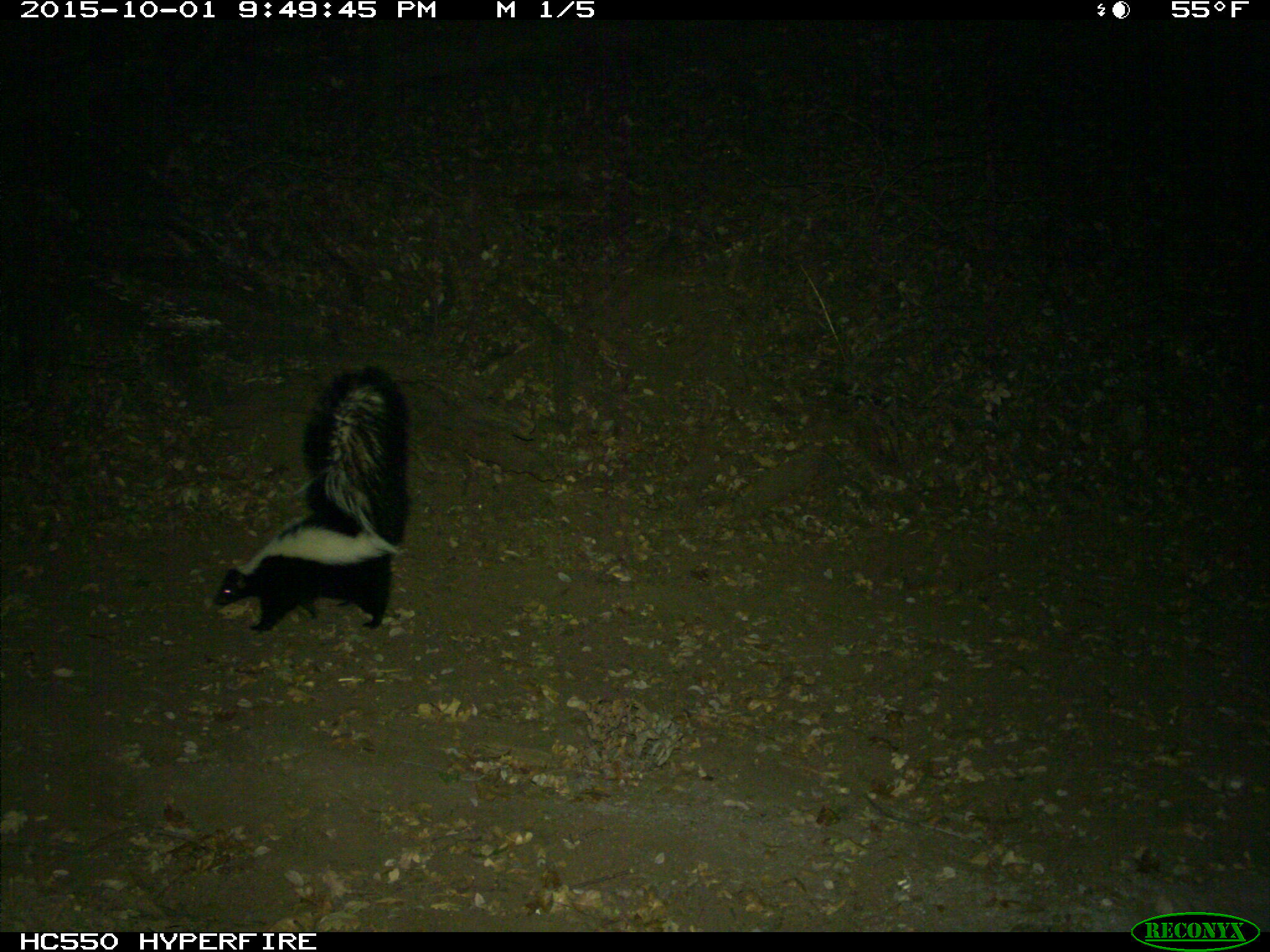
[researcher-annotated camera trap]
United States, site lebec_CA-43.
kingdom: Animalia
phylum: Chordata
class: Mammalia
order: Carnivora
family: Mephitidae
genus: Mephitis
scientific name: Mephitis mephitis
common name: striped skunk